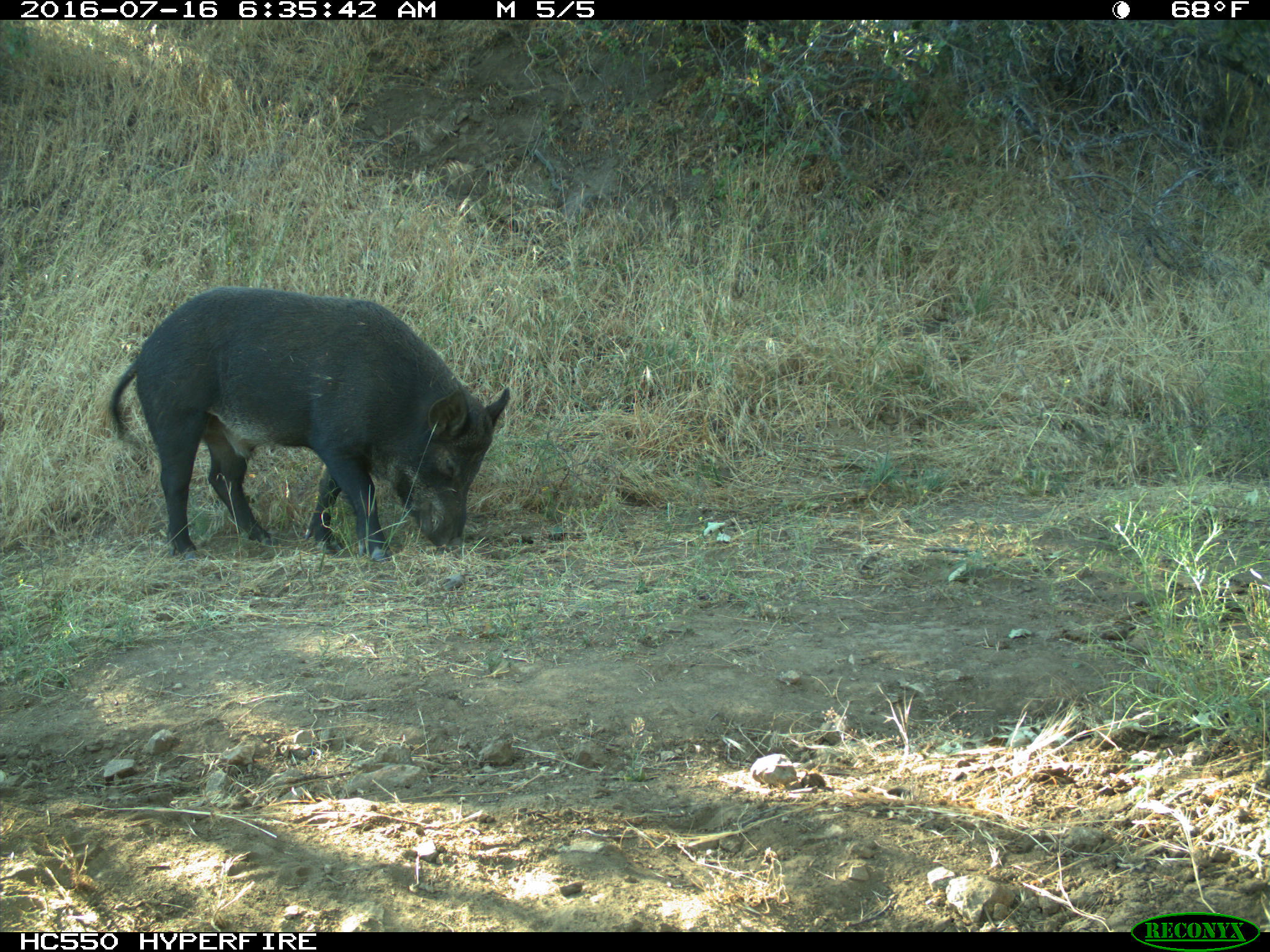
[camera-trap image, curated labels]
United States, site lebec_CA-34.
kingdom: Animalia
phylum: Chordata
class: Mammalia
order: Artiodactyla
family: Suidae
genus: Sus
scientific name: Sus scrofa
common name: wild boar